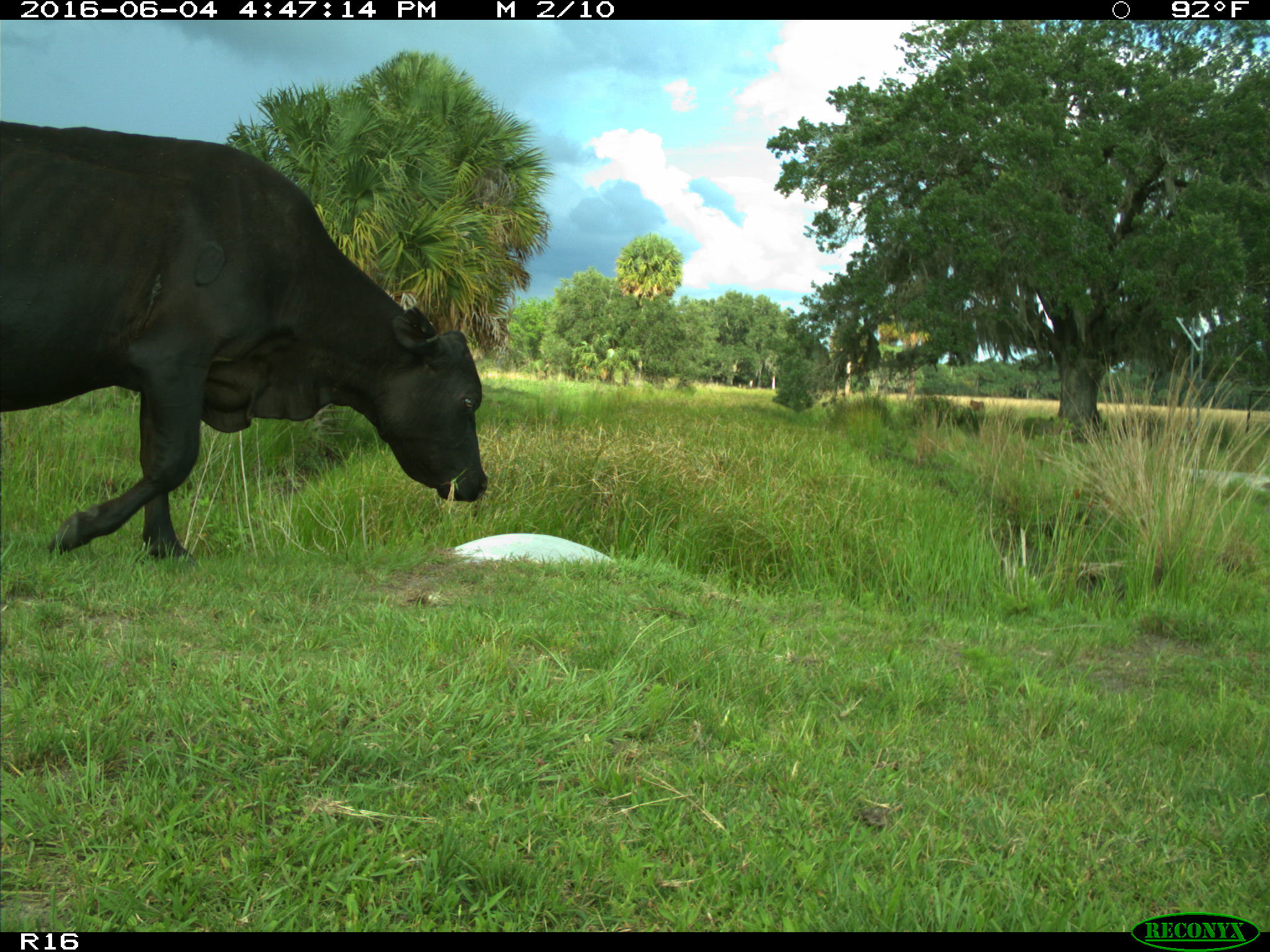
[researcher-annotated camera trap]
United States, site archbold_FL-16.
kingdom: Animalia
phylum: Chordata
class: Mammalia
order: Artiodactyla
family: Bovidae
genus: Bos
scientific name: Bos taurus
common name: domestic cow